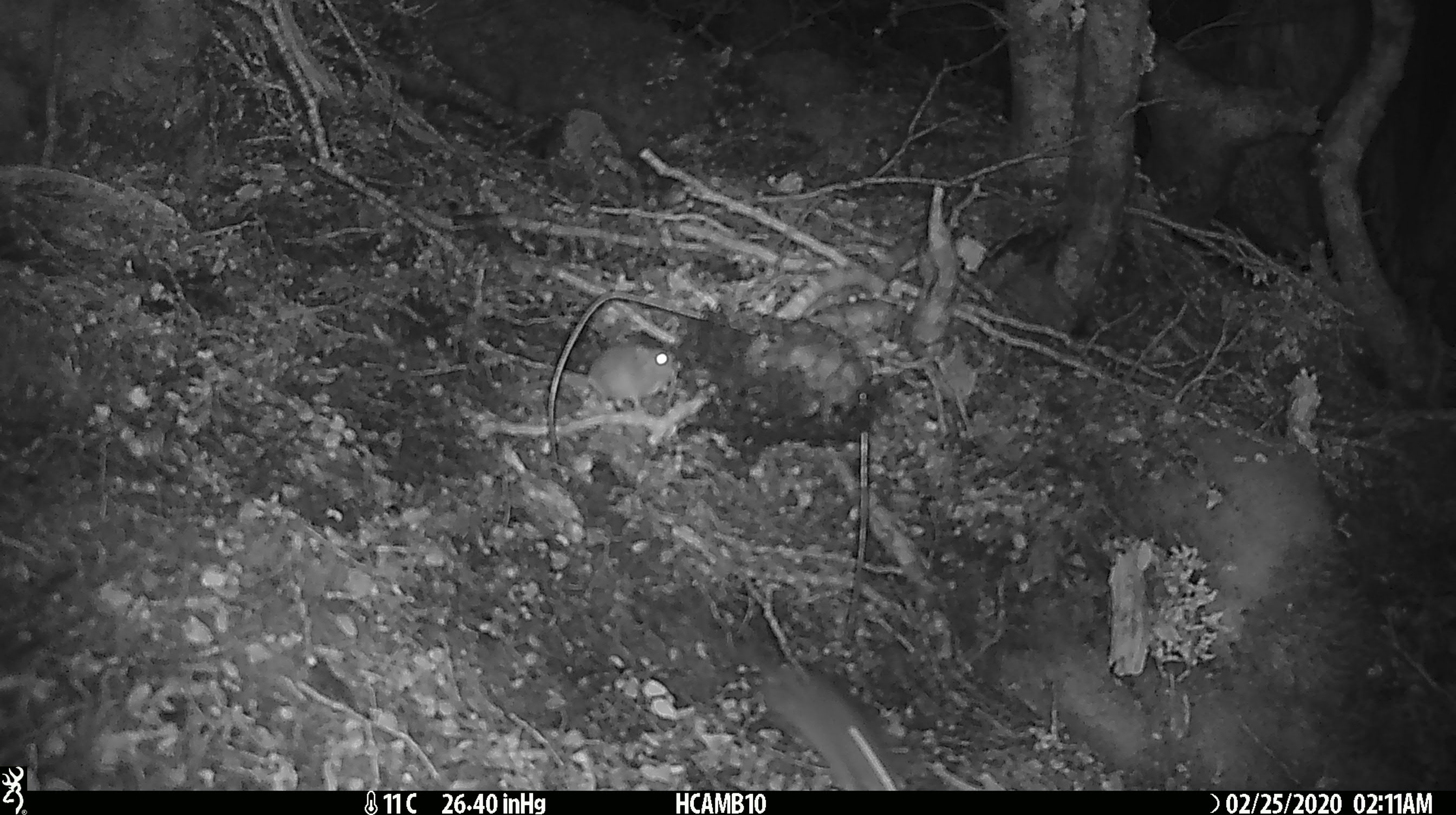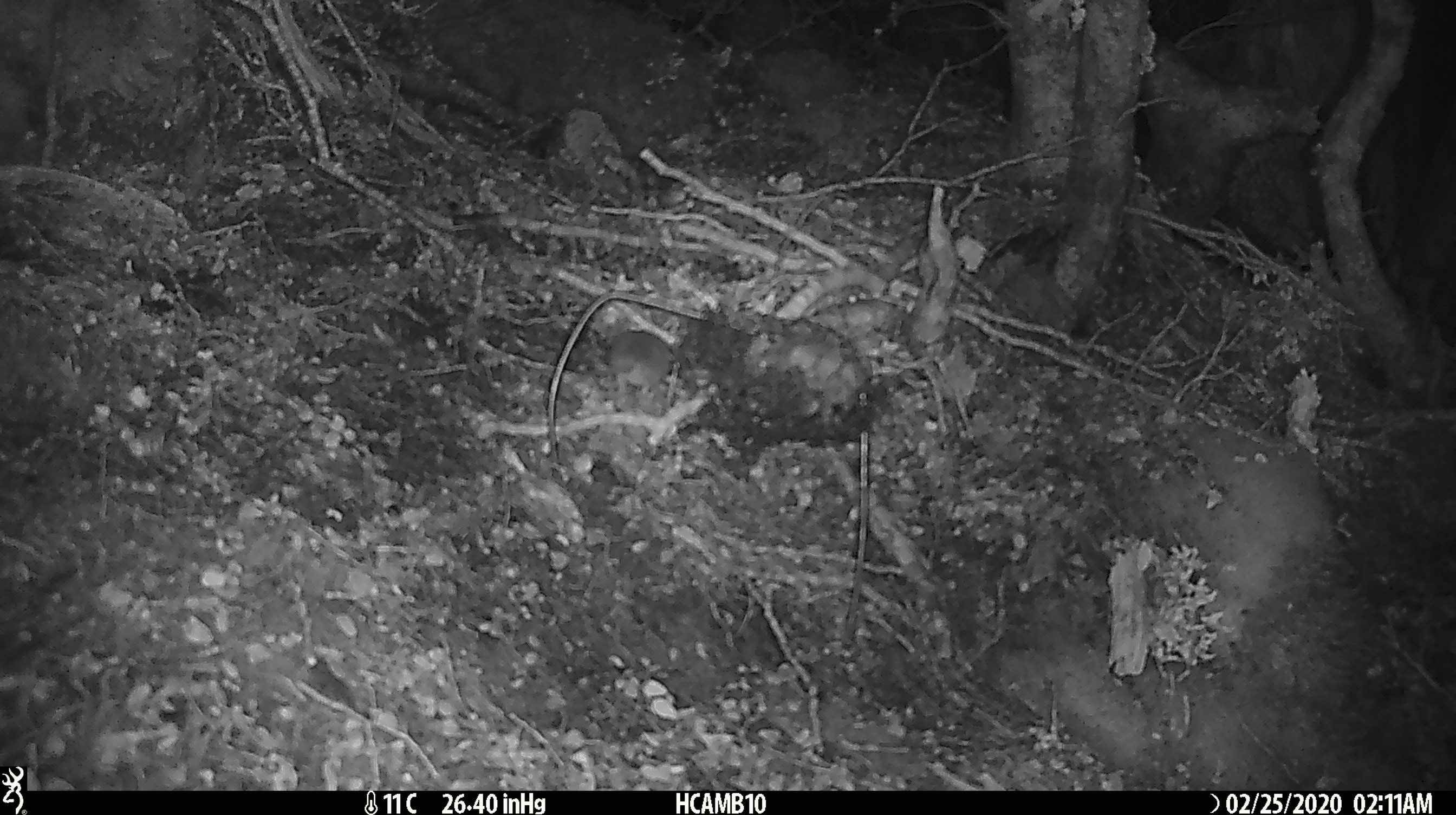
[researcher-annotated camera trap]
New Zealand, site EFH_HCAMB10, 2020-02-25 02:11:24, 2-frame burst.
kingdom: Animalia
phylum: Chordata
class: Mammalia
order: Rodentia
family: Muridae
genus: Mus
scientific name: Mus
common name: mouse